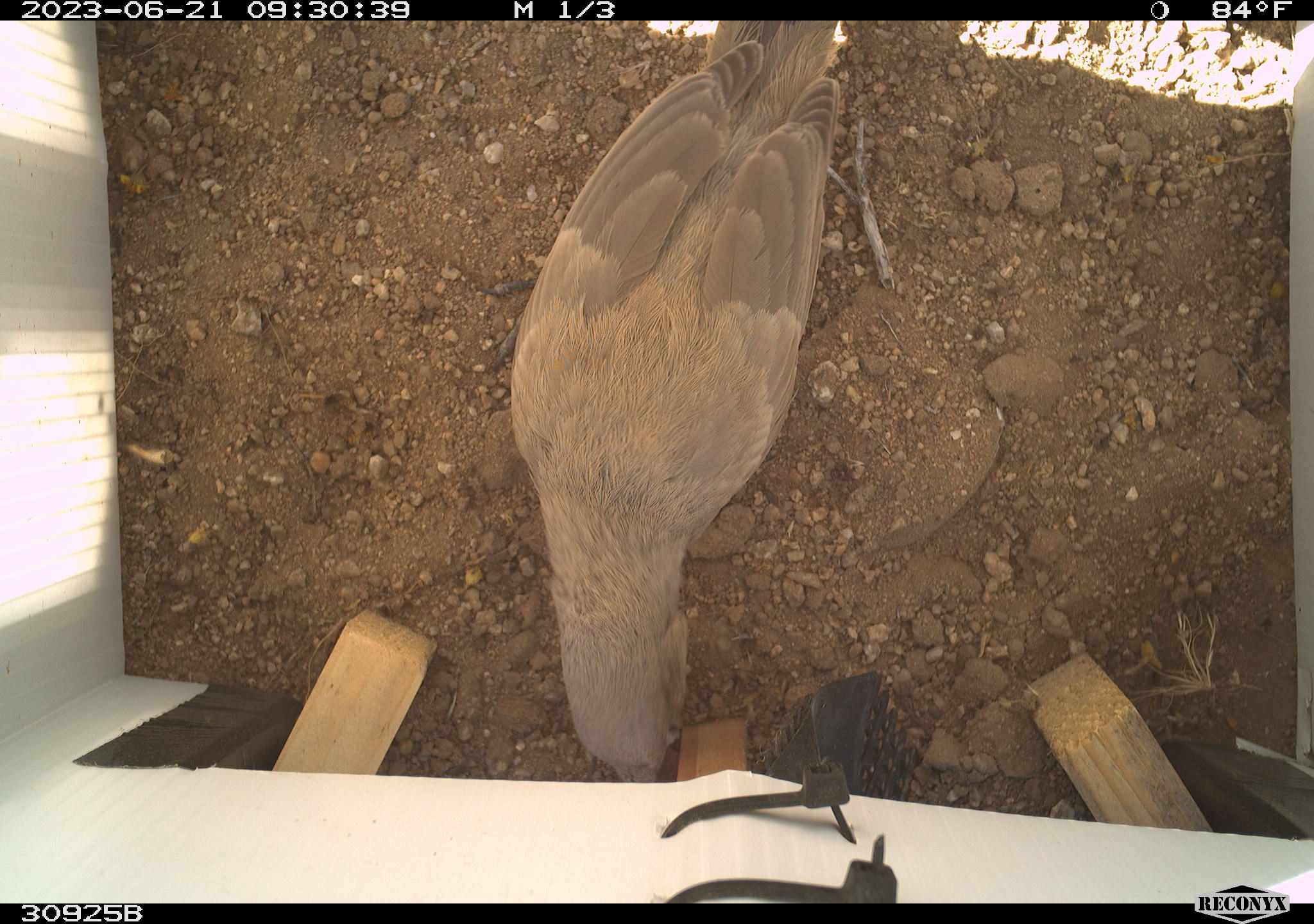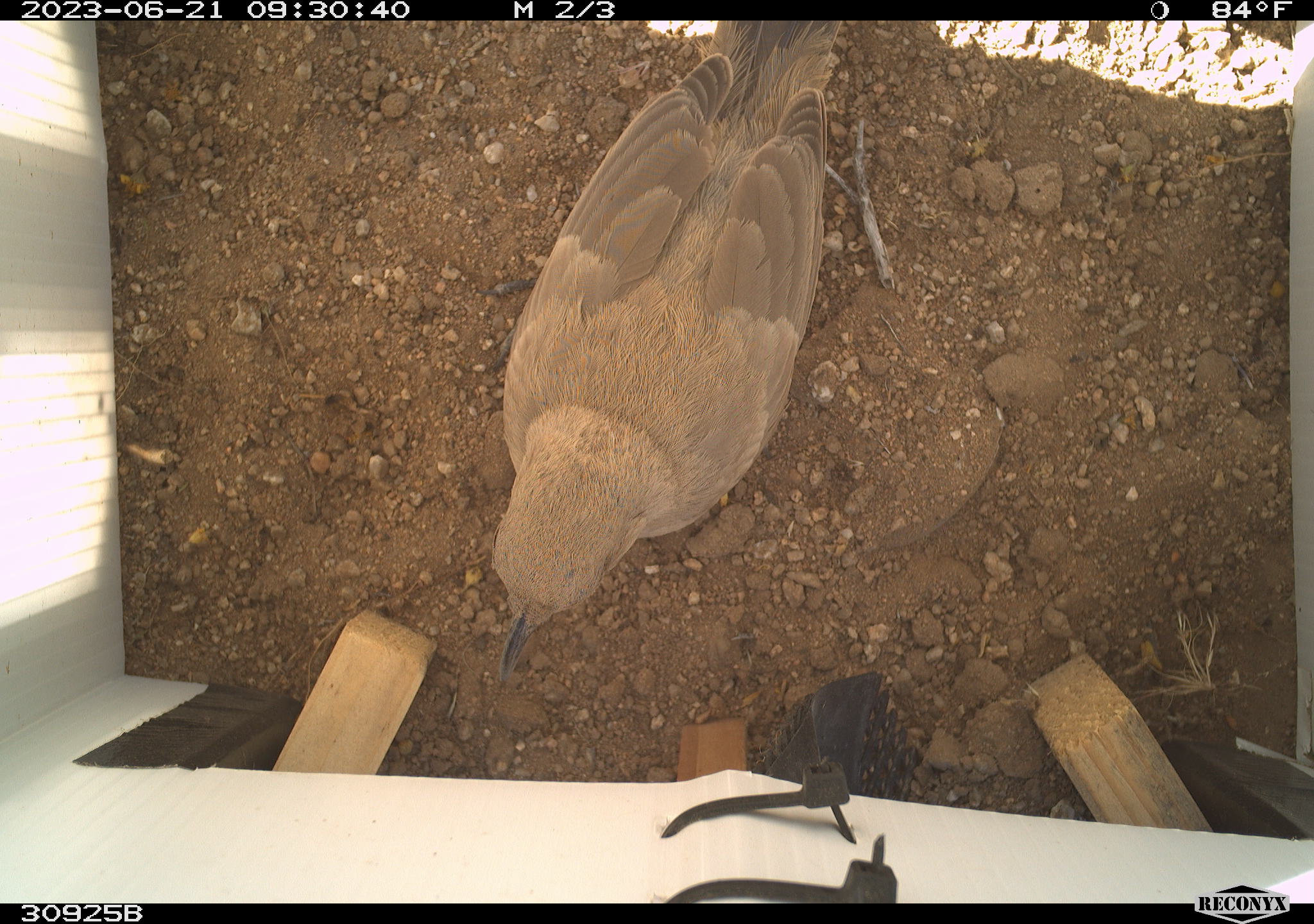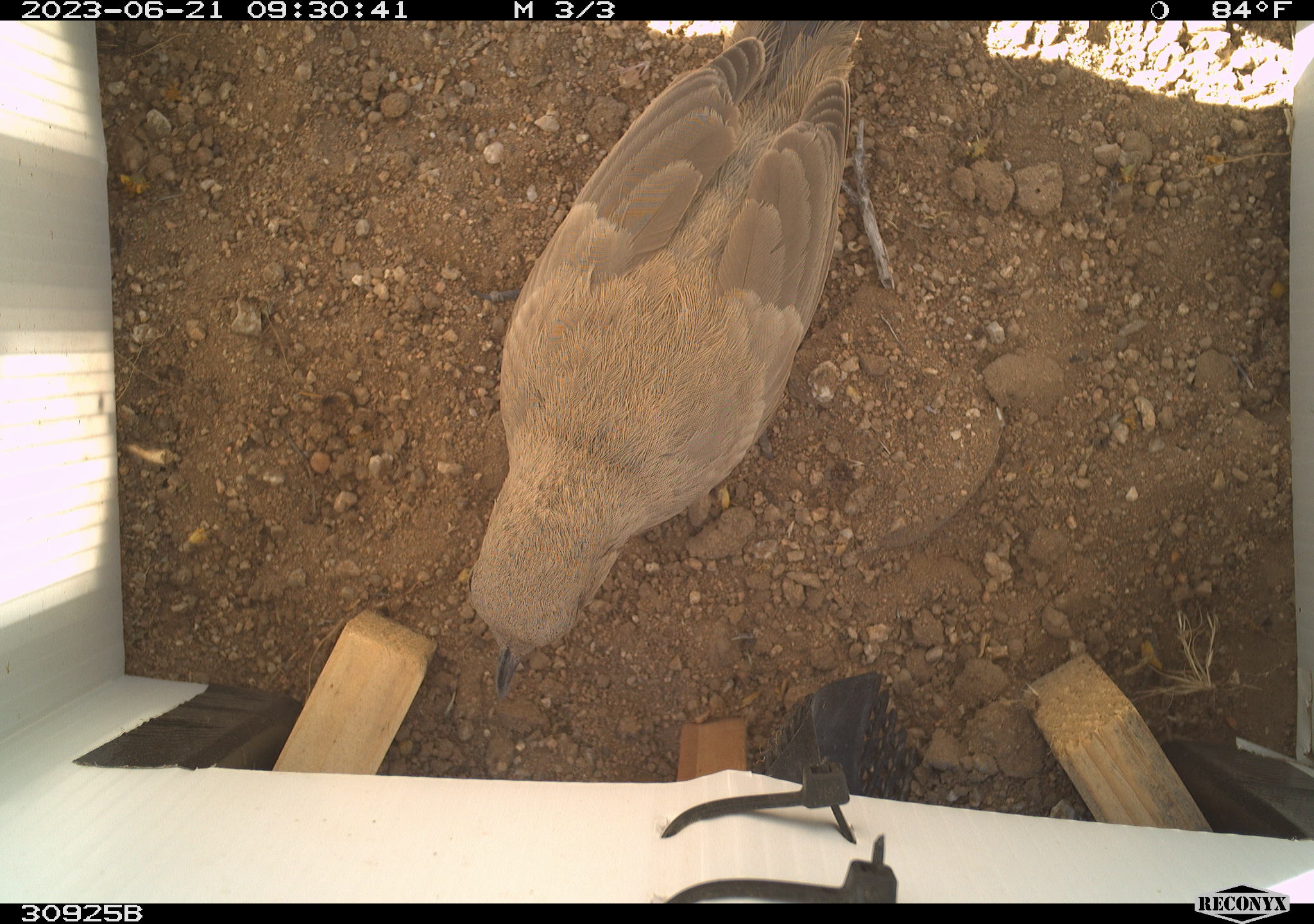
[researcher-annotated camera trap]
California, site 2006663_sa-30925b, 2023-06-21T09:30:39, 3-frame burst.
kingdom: Animalia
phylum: Chordata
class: Aves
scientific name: Aves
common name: bird